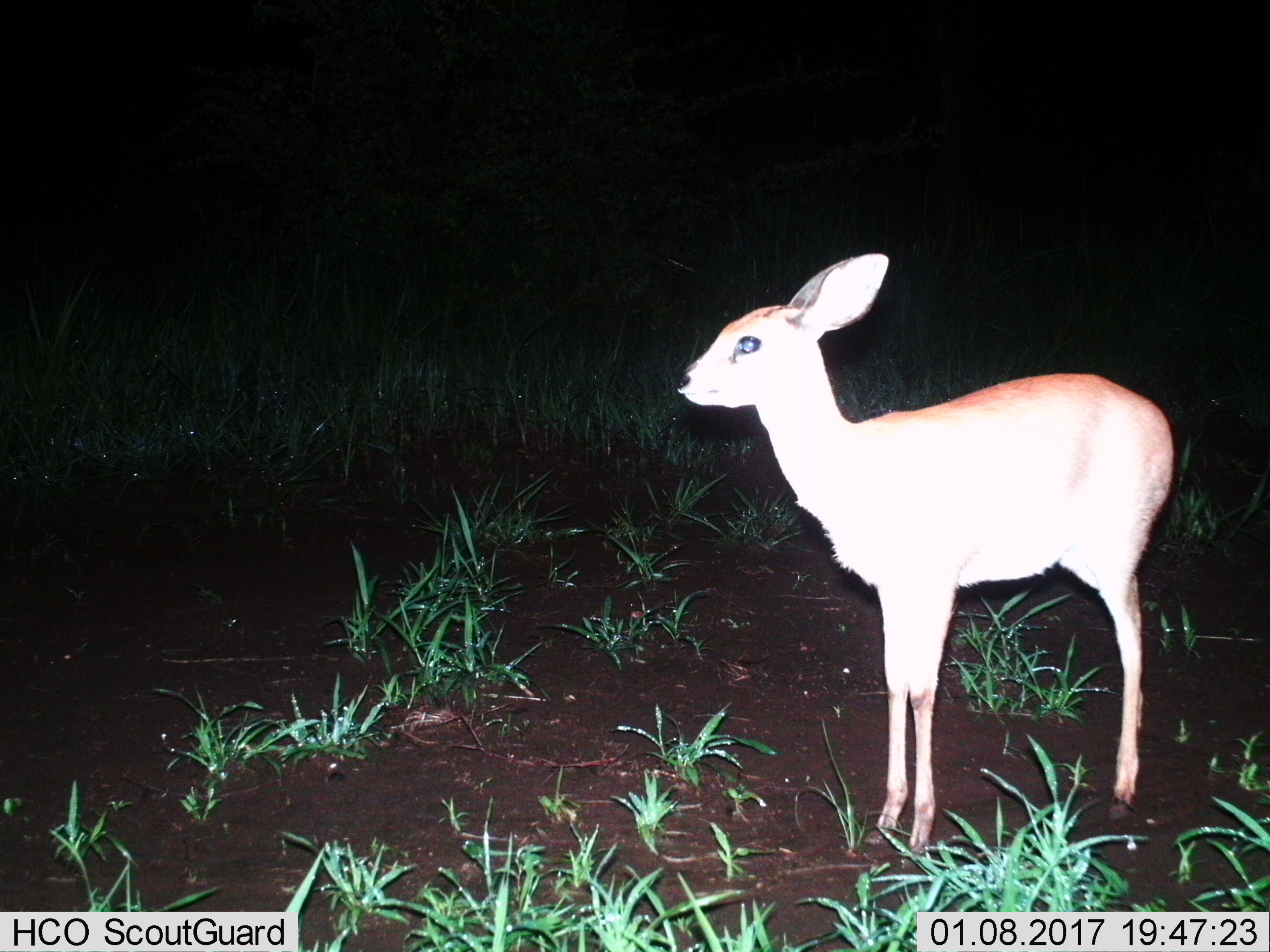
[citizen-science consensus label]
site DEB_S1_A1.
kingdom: Animalia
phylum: Chordata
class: Mammalia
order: Artiodactyla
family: Bovidae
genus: Raphicerus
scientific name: Raphicerus campestris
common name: steenbok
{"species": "steenbok (Raphicerus campestris)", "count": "1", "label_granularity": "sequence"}